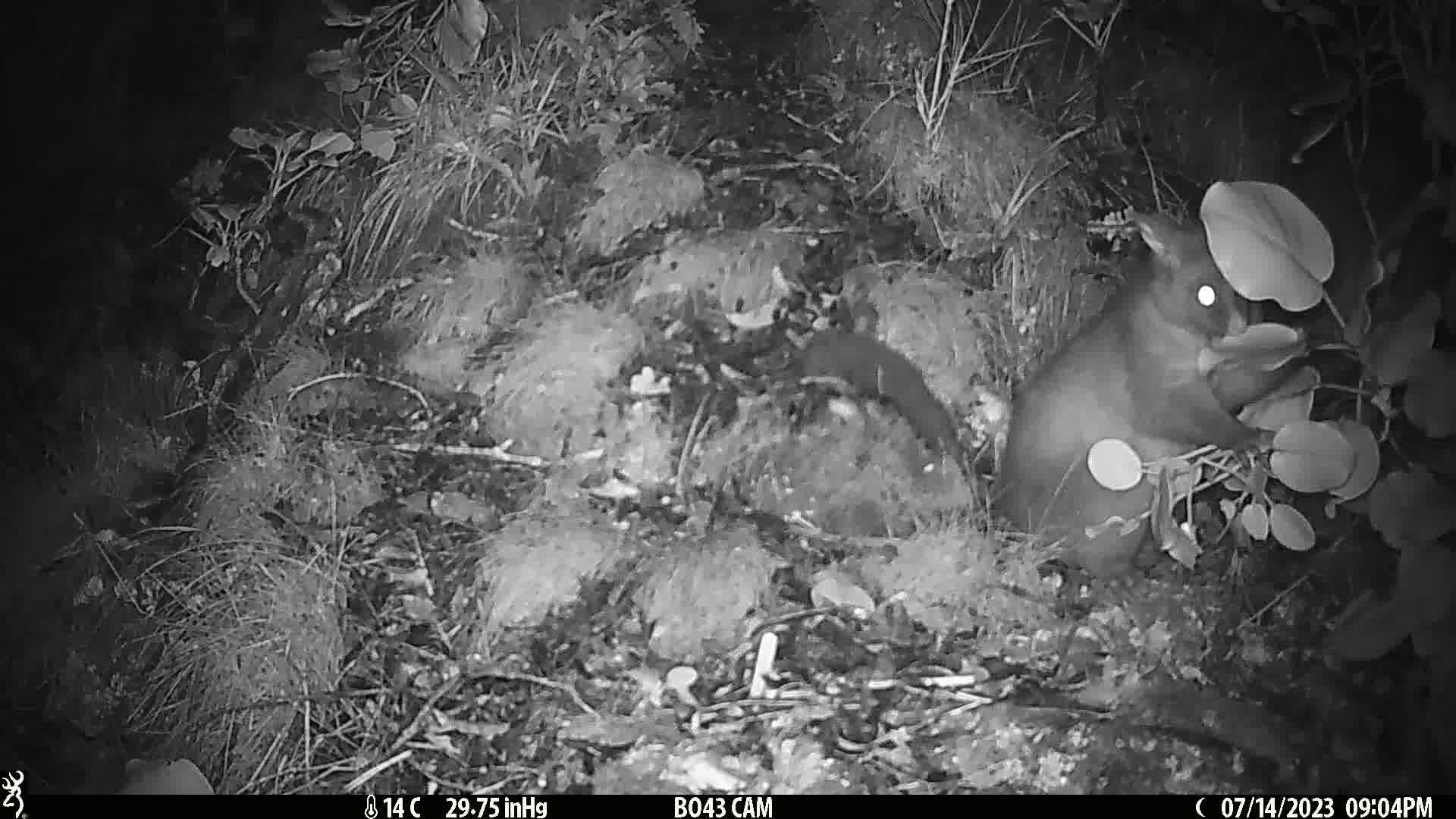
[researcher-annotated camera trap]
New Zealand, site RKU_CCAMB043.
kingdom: Animalia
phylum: Chordata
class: Mammalia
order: Diprotodontia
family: Phalangeridae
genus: Trichosurus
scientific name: Trichosurus vulpecula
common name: common brushtail possum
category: possum